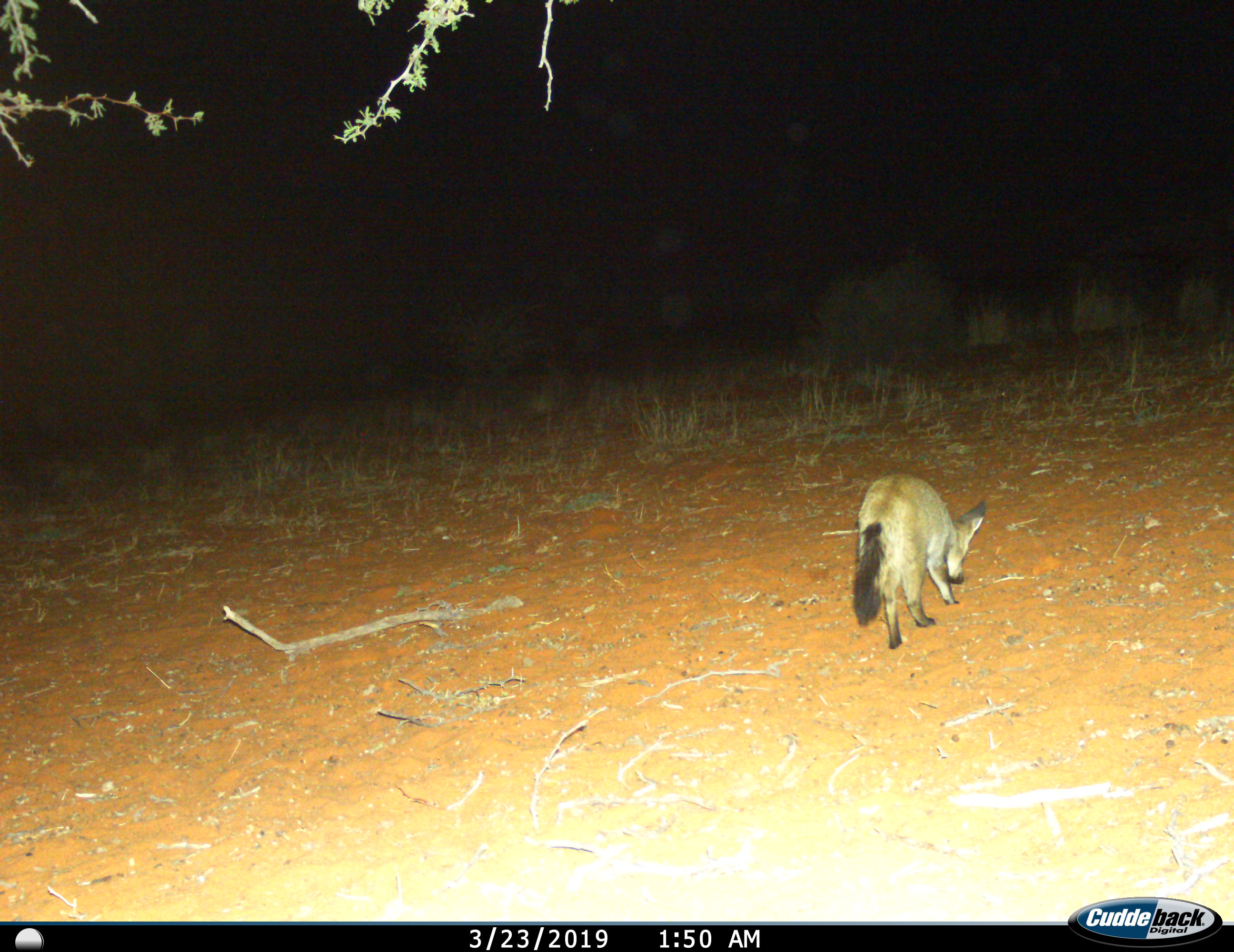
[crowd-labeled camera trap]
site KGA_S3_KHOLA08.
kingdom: Animalia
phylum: Chordata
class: Mammalia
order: Carnivora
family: Canidae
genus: Otocyon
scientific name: Otocyon megalotis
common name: bat-eared fox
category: foxbateared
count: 1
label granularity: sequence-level